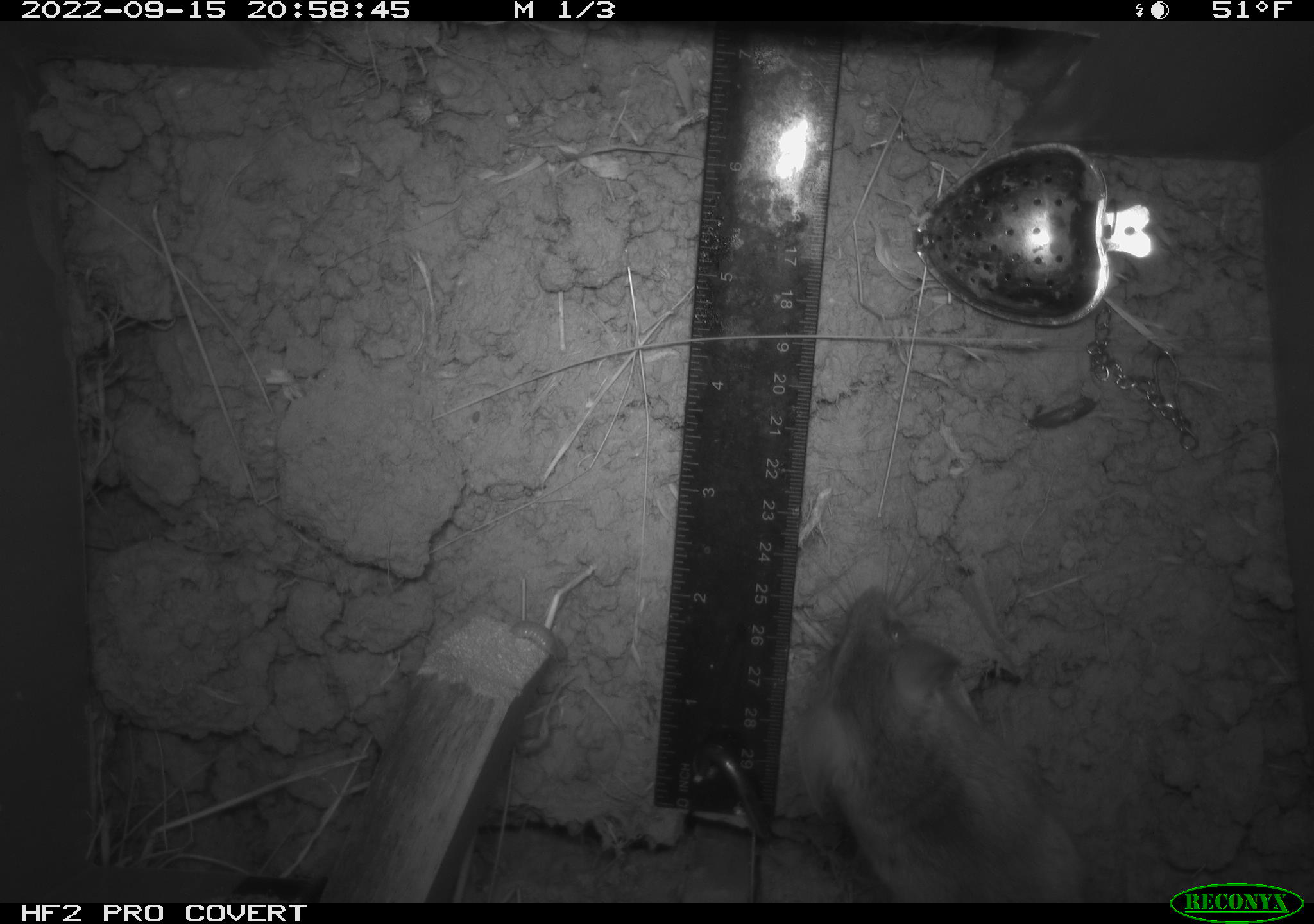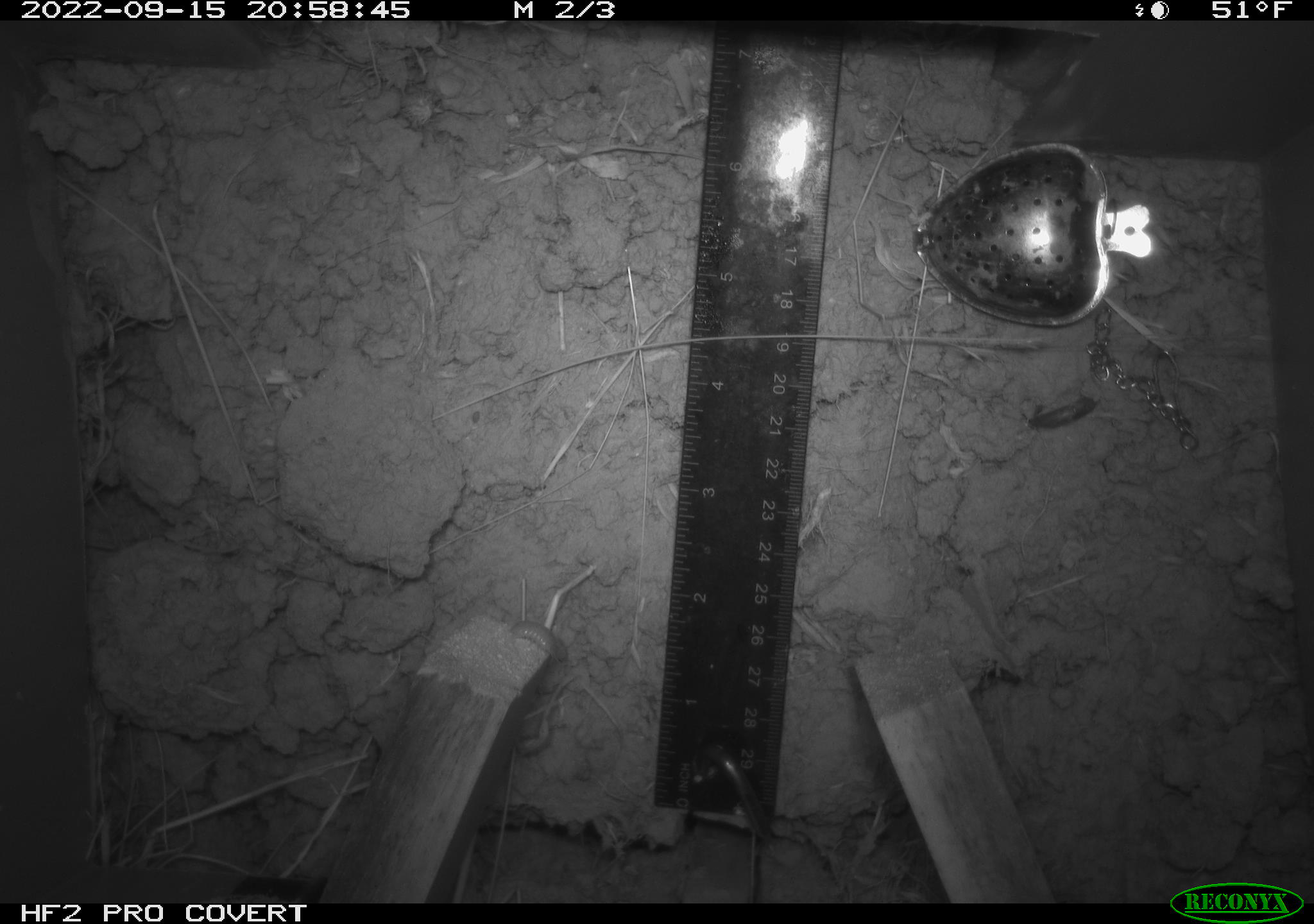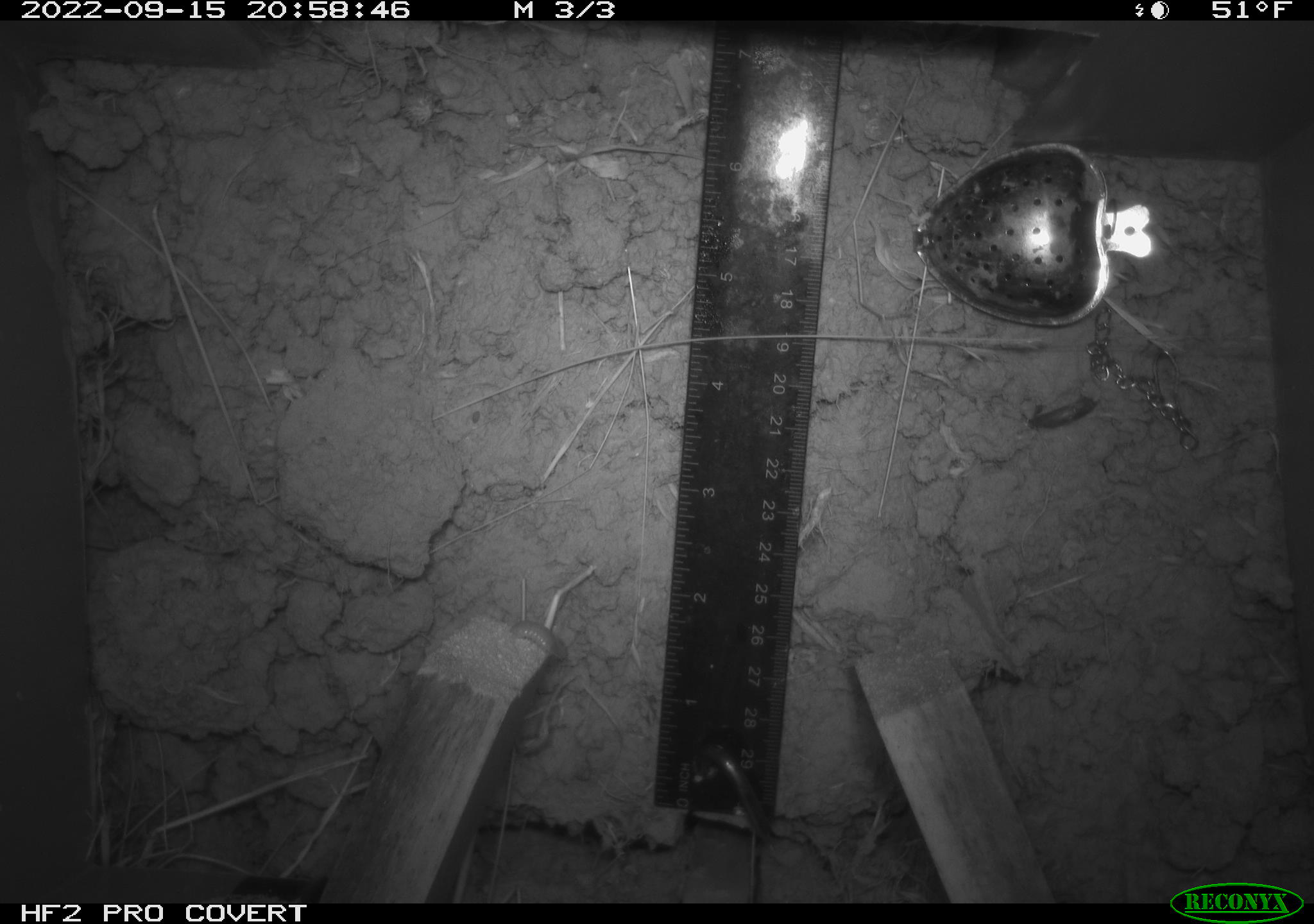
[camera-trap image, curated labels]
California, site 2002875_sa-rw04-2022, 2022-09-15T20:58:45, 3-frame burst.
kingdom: Animalia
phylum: Chordata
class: Mammalia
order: Rodentia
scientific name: Rodentia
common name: mouse species